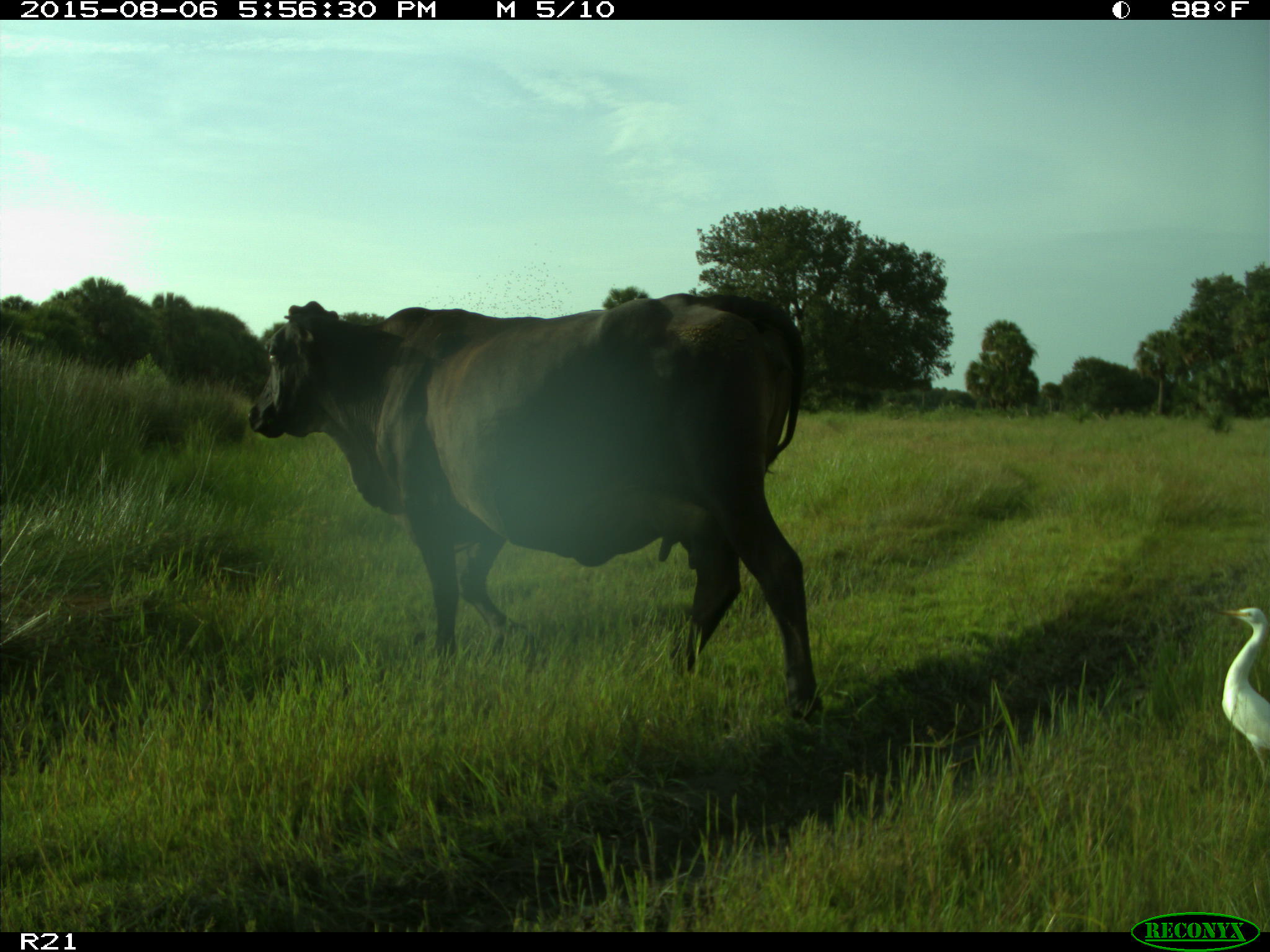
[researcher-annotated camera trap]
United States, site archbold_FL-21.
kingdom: Animalia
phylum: Chordata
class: Mammalia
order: Artiodactyla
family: Bovidae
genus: Bos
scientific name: Bos taurus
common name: domestic cow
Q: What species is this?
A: Bos taurus (domestic cow).